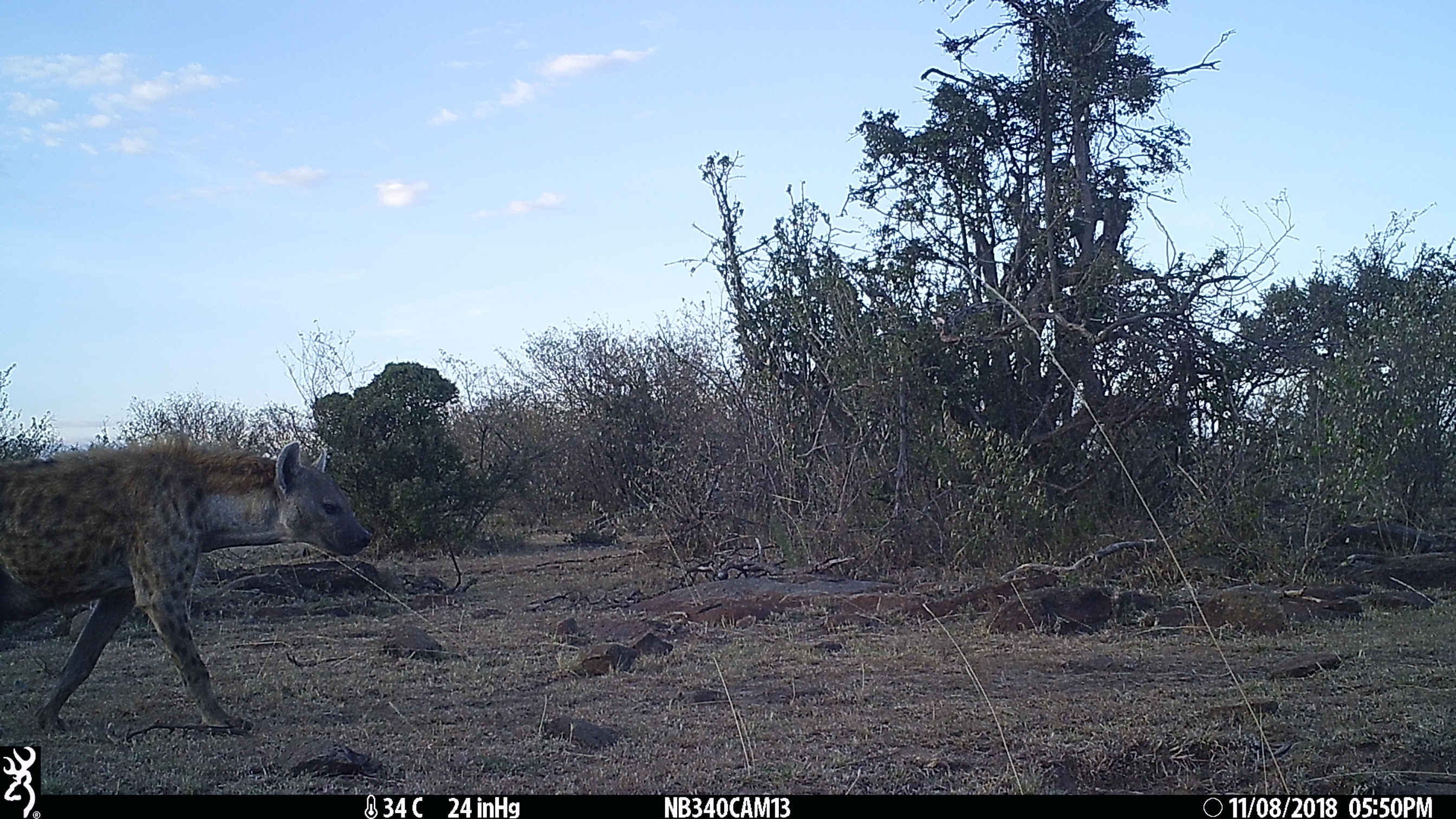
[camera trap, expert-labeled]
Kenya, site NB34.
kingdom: Animalia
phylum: Chordata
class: Mammalia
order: Carnivora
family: Hyaenidae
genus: Crocuta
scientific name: Crocuta crocuta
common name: spotted hyena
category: hyena spotted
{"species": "hyena spotted (spotted hyena) (Crocuta crocuta)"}